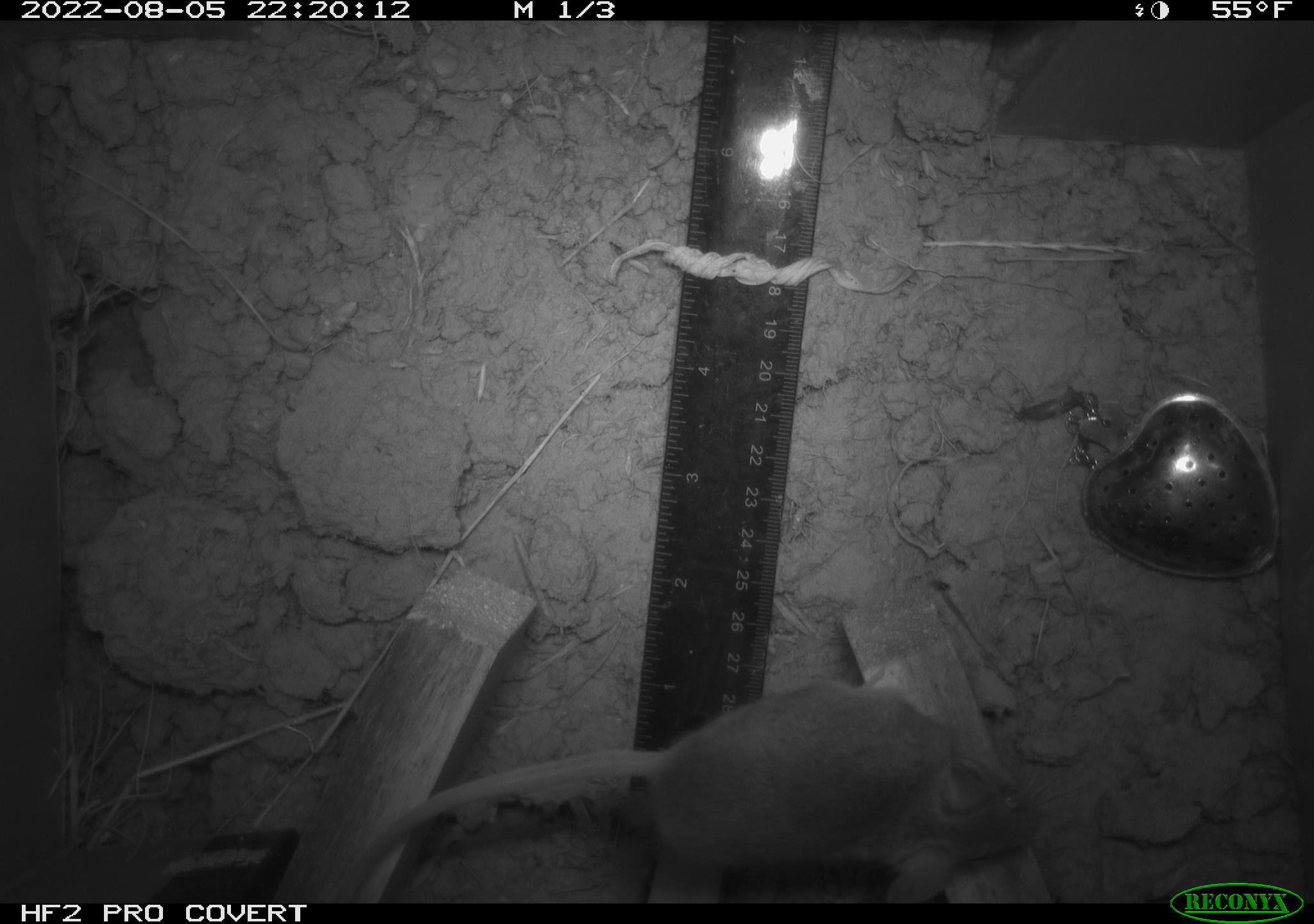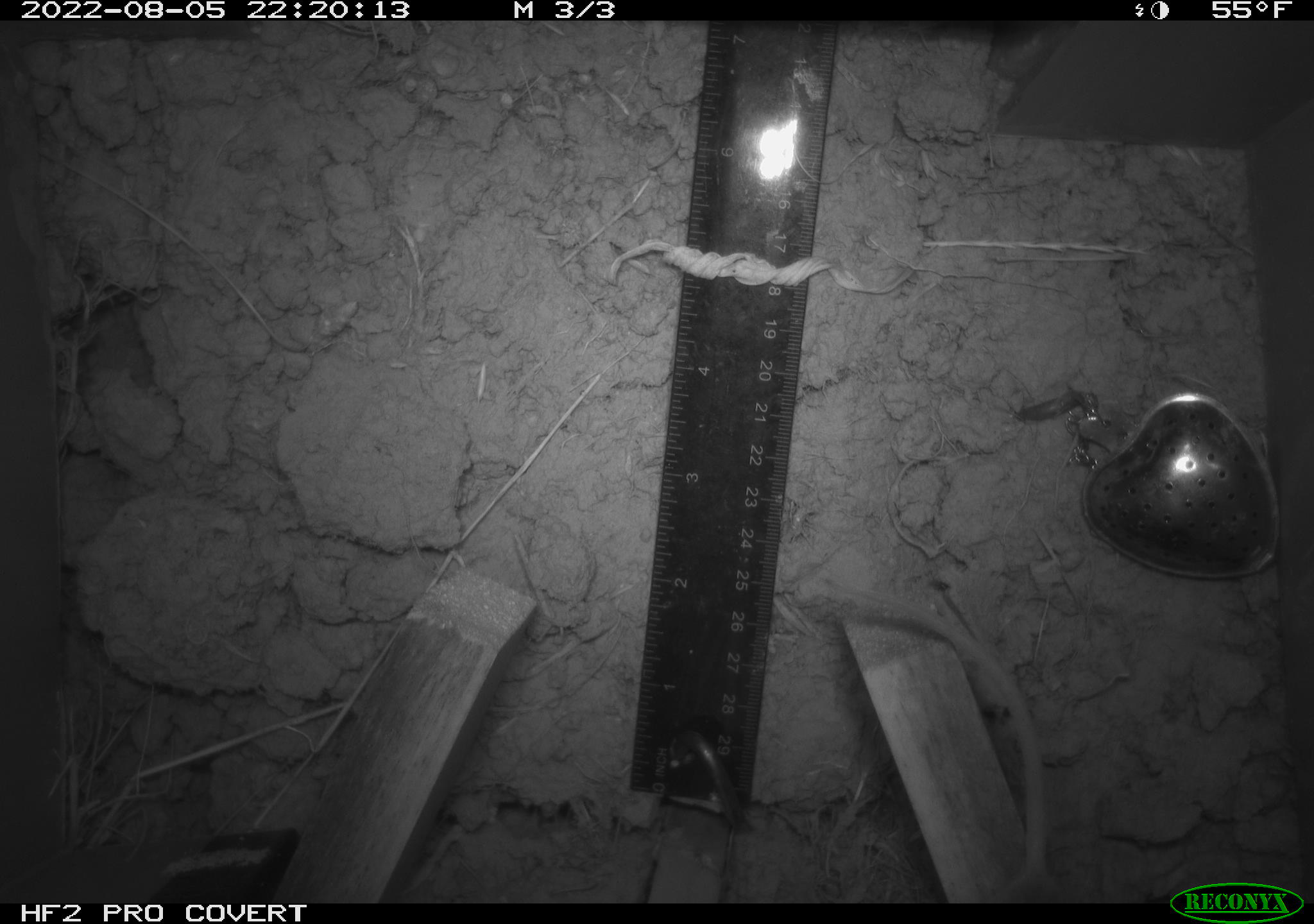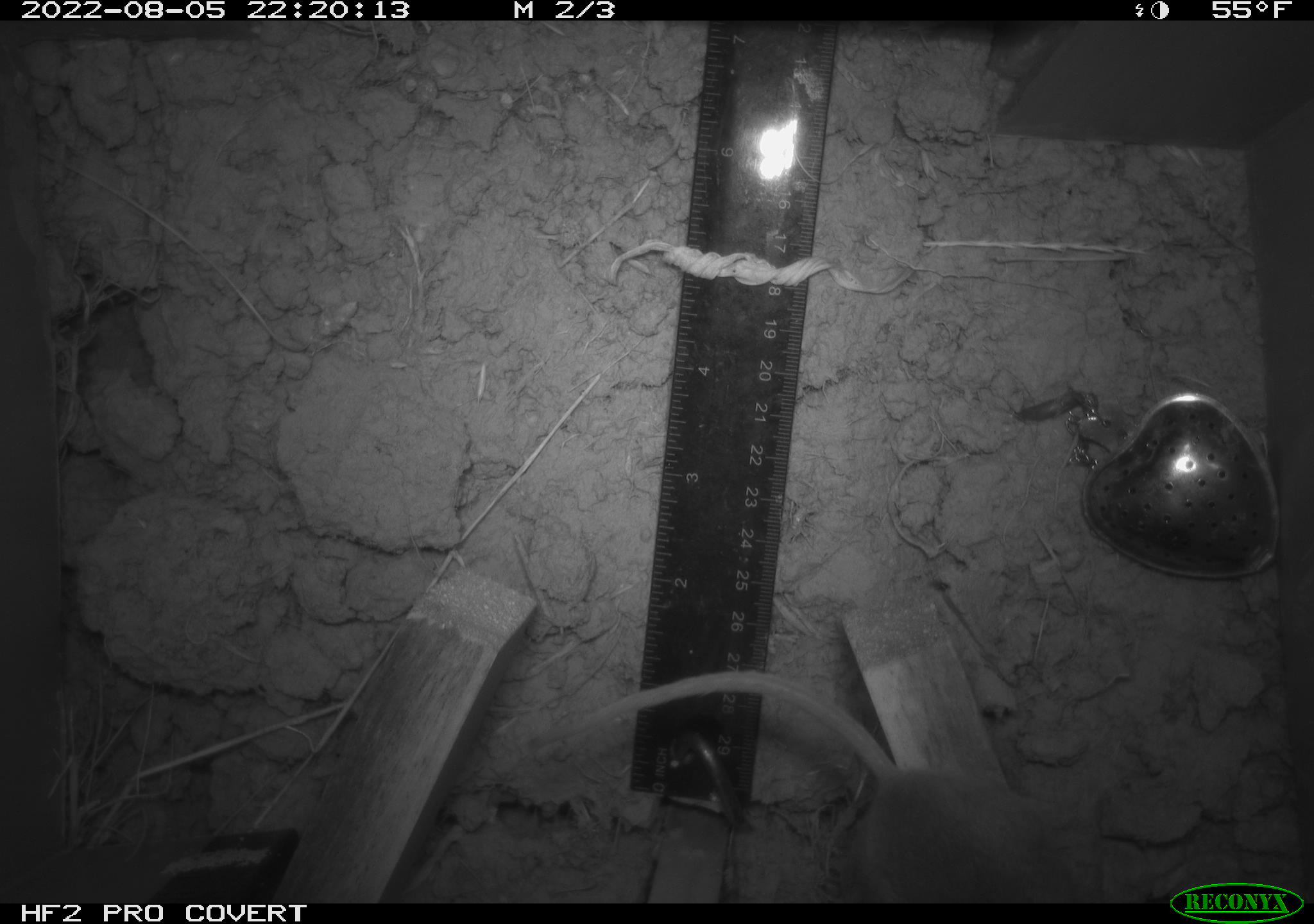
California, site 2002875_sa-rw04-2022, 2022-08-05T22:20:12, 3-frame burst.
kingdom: Animalia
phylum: Chordata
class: Mammalia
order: Rodentia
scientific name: Rodentia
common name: mouse species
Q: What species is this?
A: Mouse species (Rodentia).